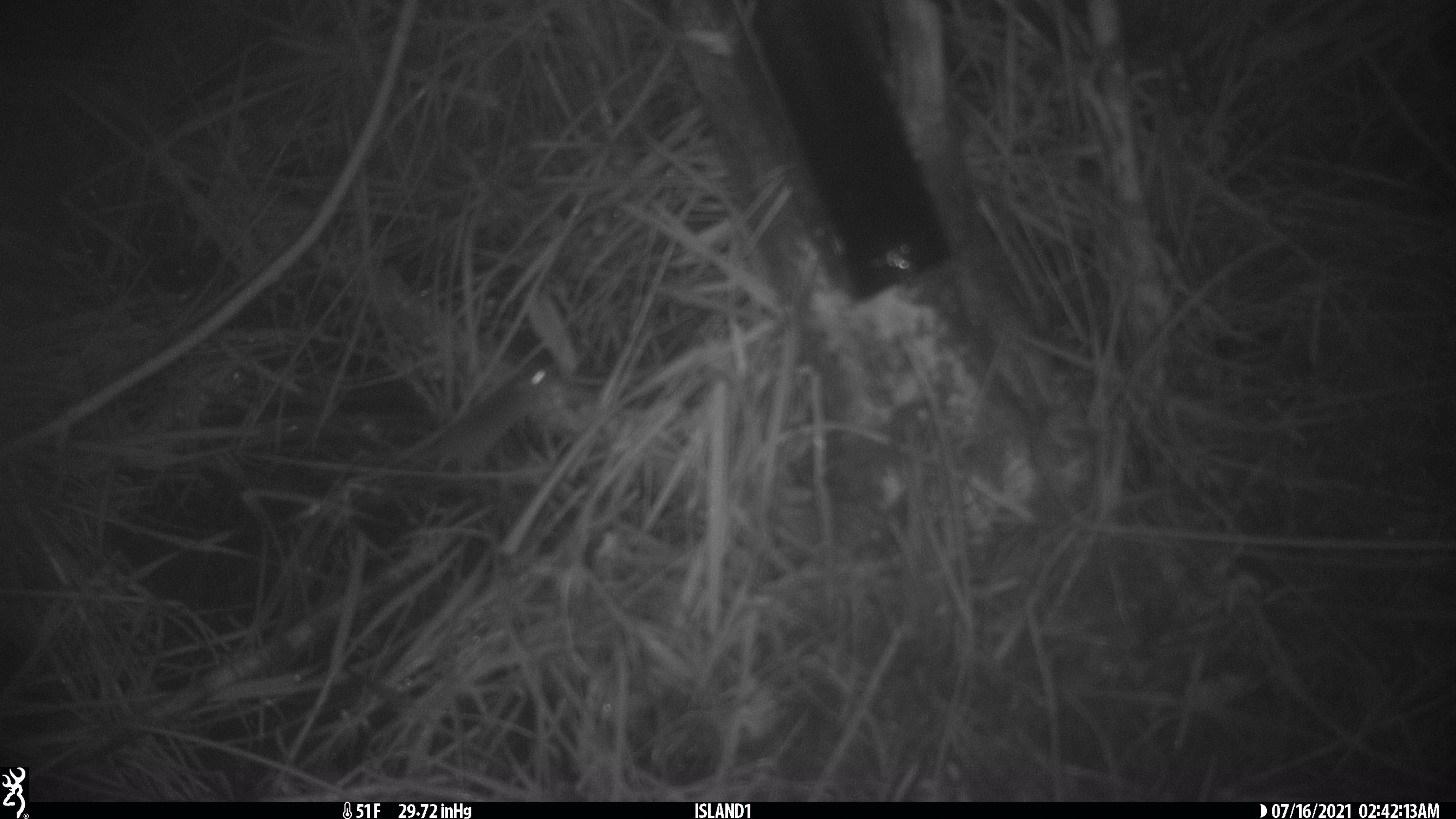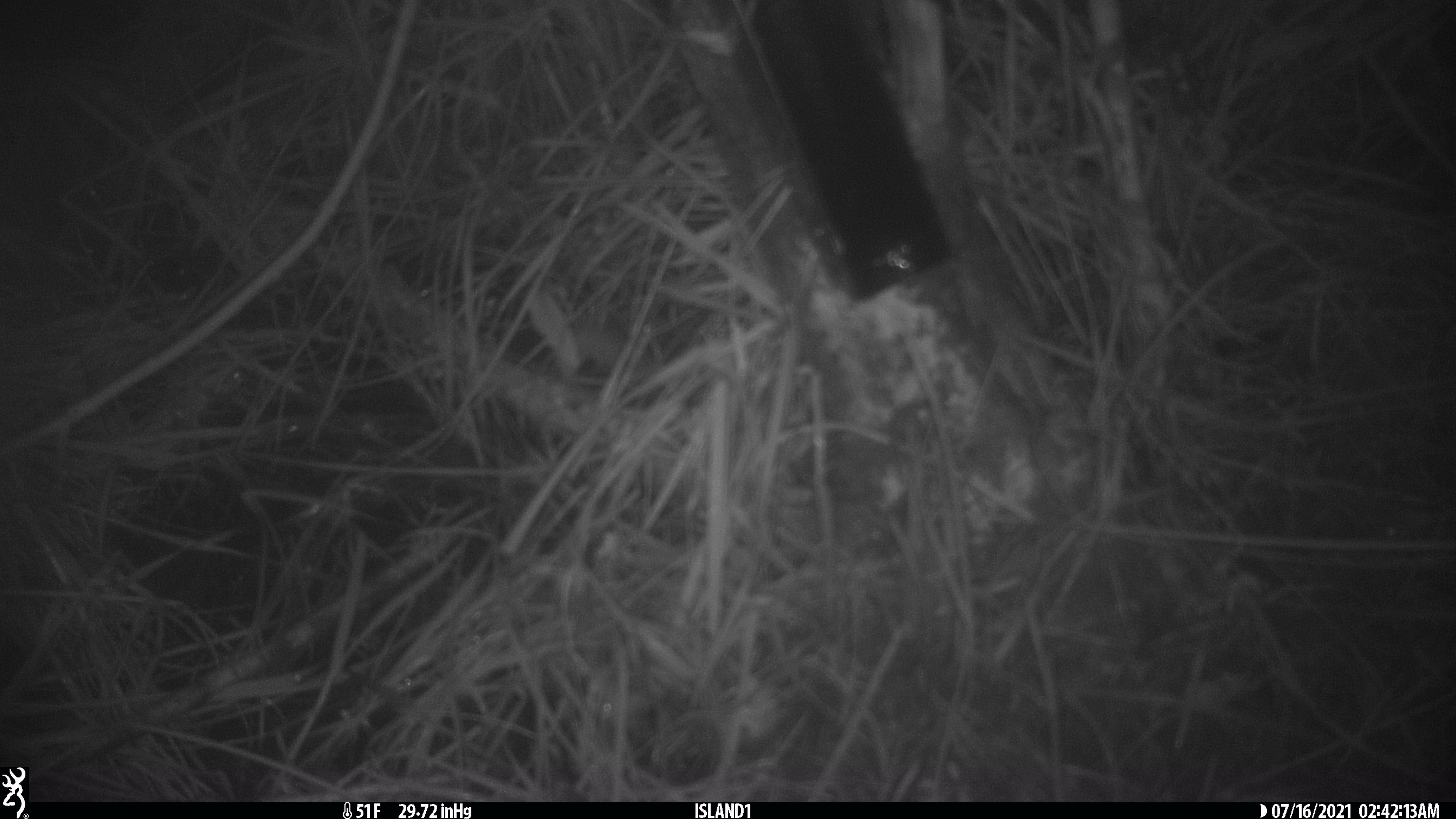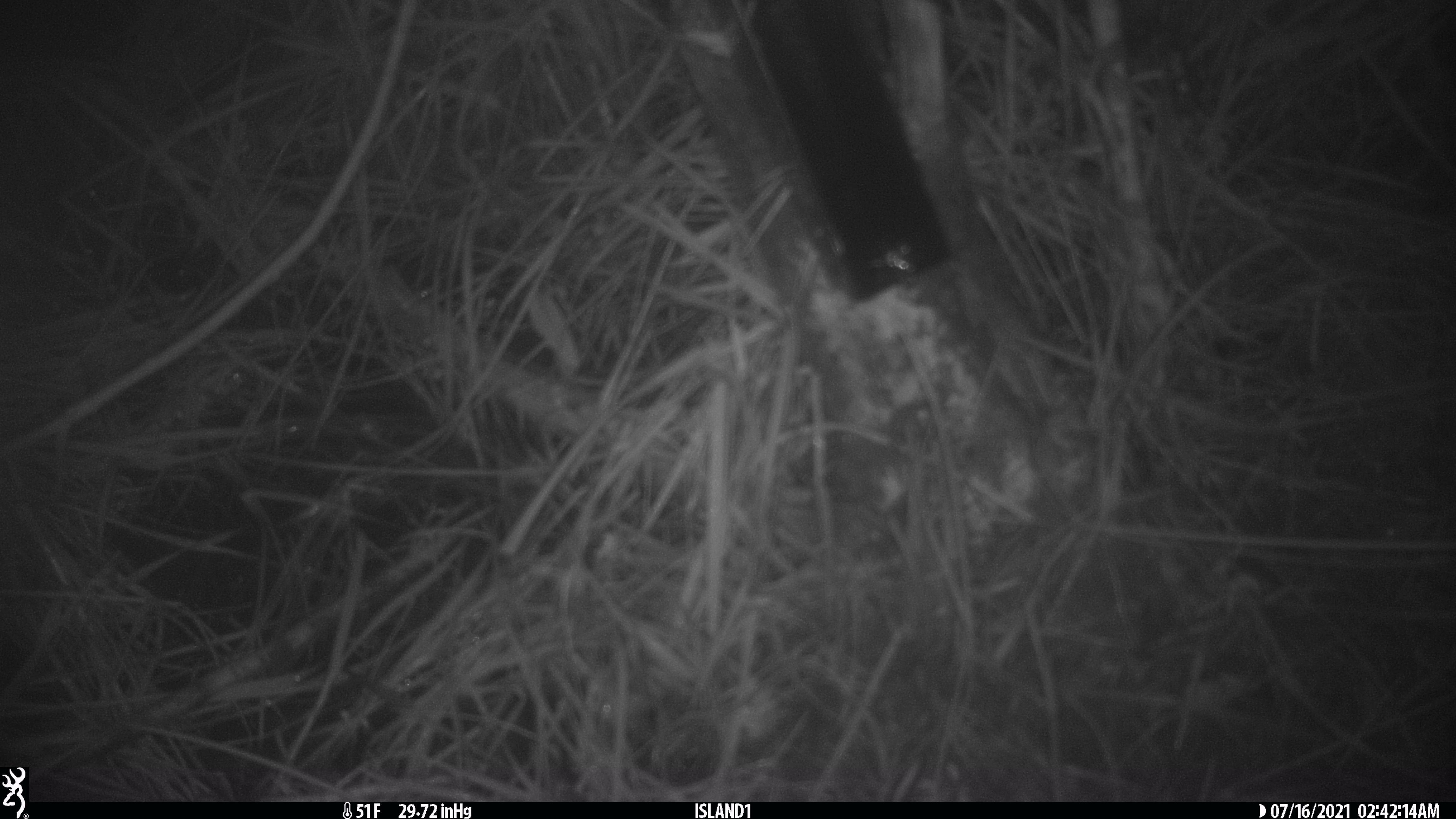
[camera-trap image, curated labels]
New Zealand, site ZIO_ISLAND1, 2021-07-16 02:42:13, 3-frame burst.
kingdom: Animalia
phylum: Chordata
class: Mammalia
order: Rodentia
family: Muridae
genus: Mus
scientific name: Mus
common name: mouse